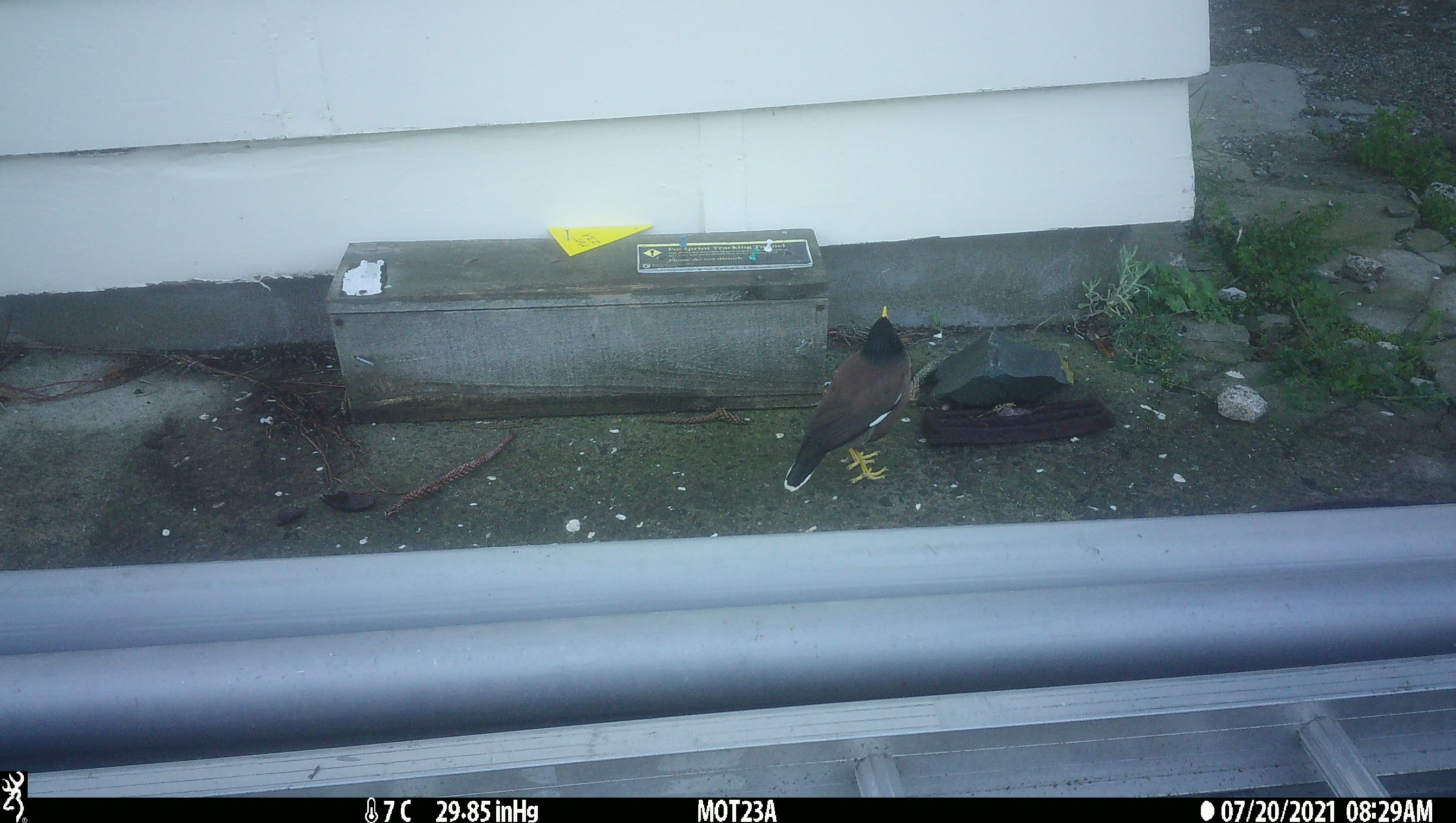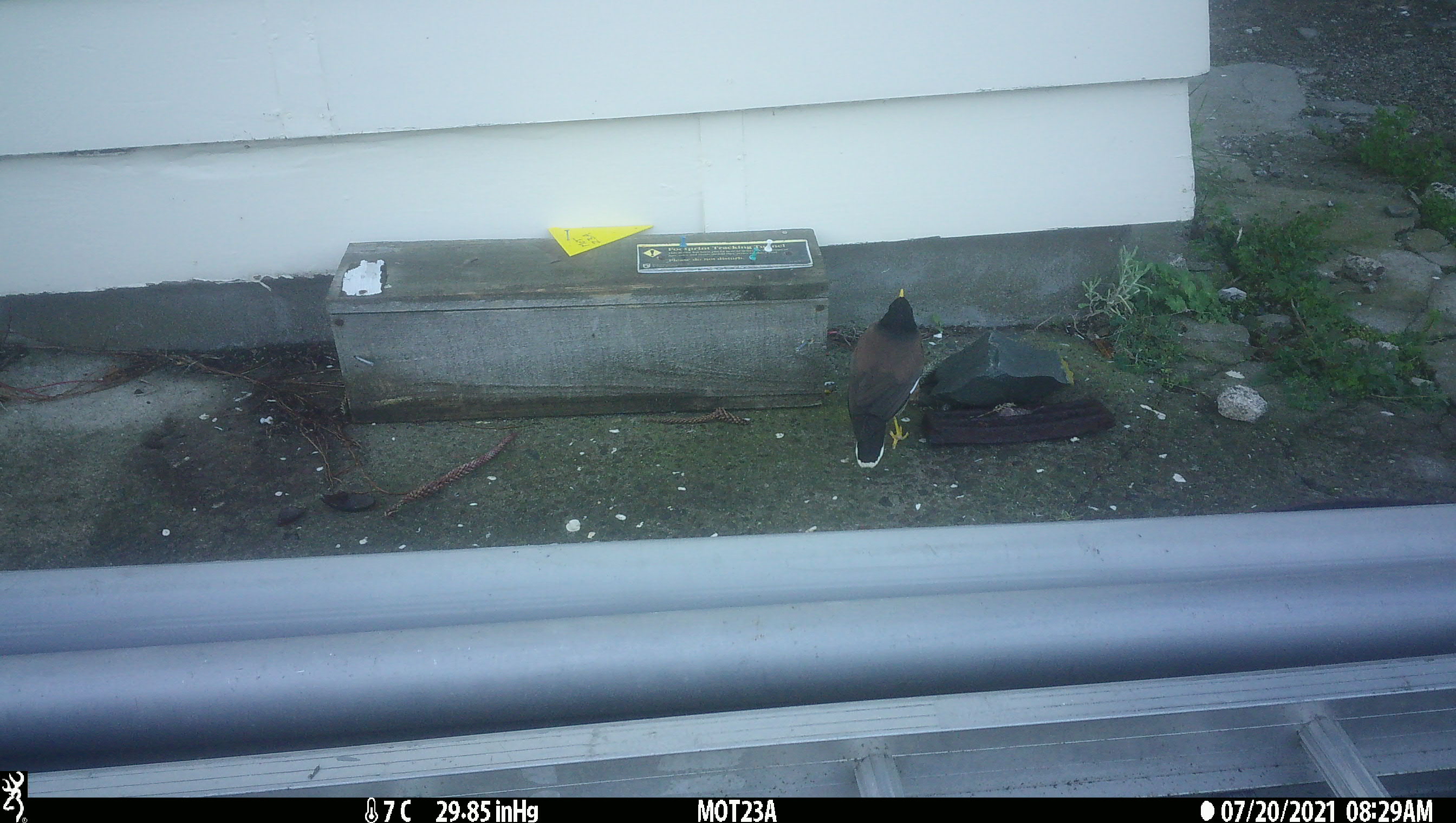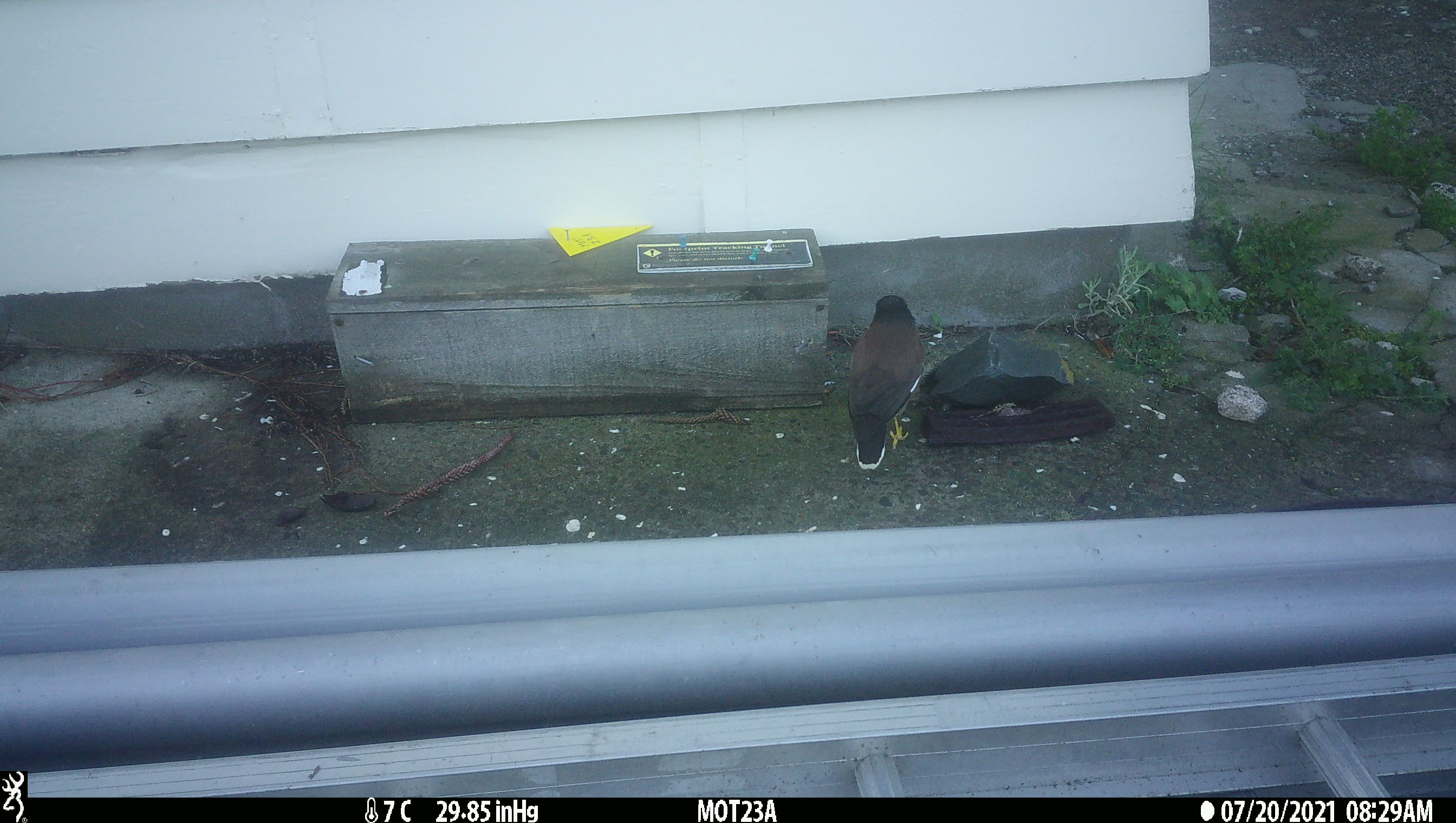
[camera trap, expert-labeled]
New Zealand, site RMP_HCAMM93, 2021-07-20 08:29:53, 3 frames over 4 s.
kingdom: Animalia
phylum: Chordata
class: Aves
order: Passeriformes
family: Sturnidae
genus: Acridotheres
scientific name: Acridotheres tristis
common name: common myna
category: myna